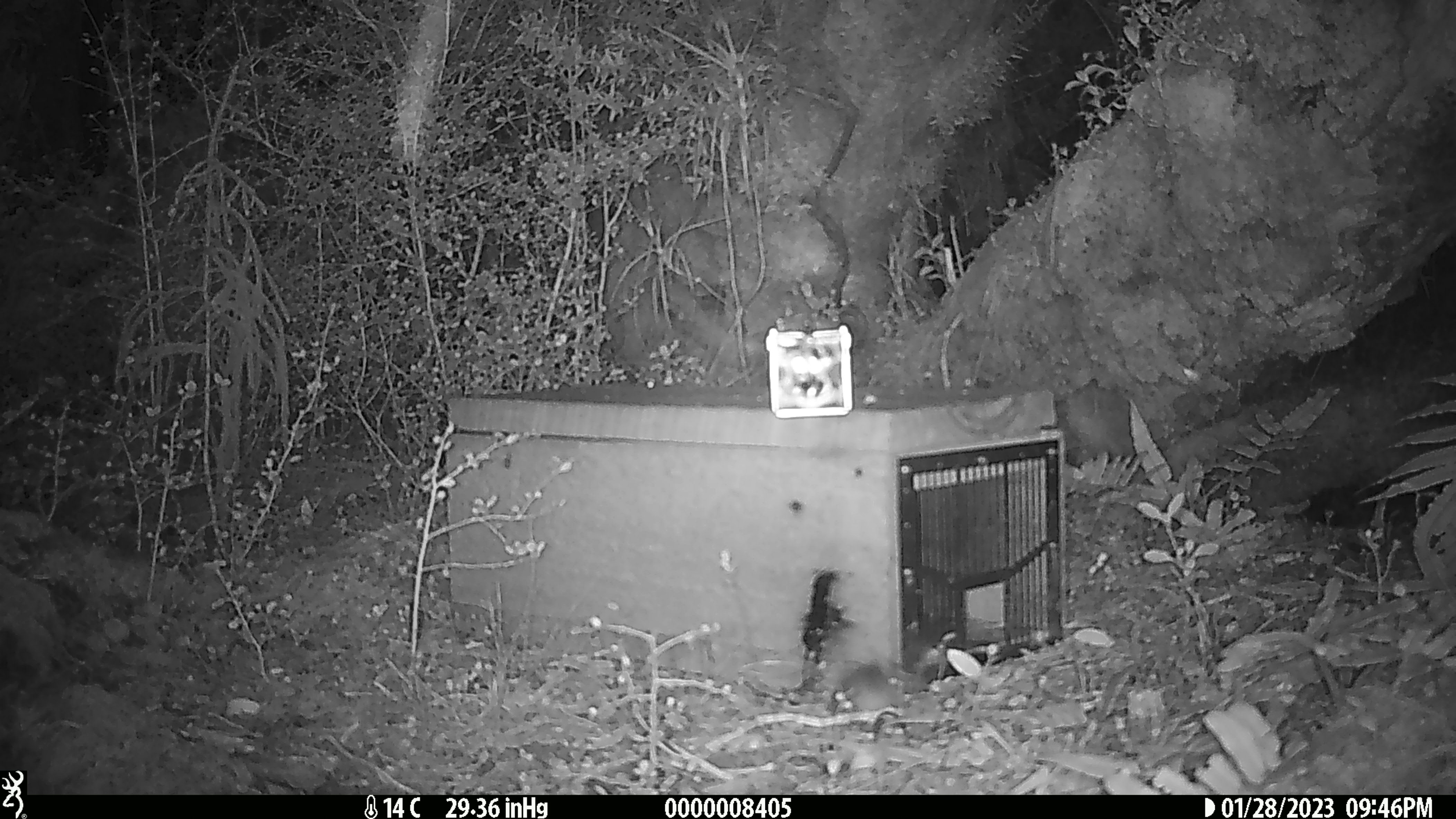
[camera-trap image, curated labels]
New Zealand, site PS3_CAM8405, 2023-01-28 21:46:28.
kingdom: Animalia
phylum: Chordata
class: Mammalia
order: Rodentia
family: Muridae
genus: Mus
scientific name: Mus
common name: mouse